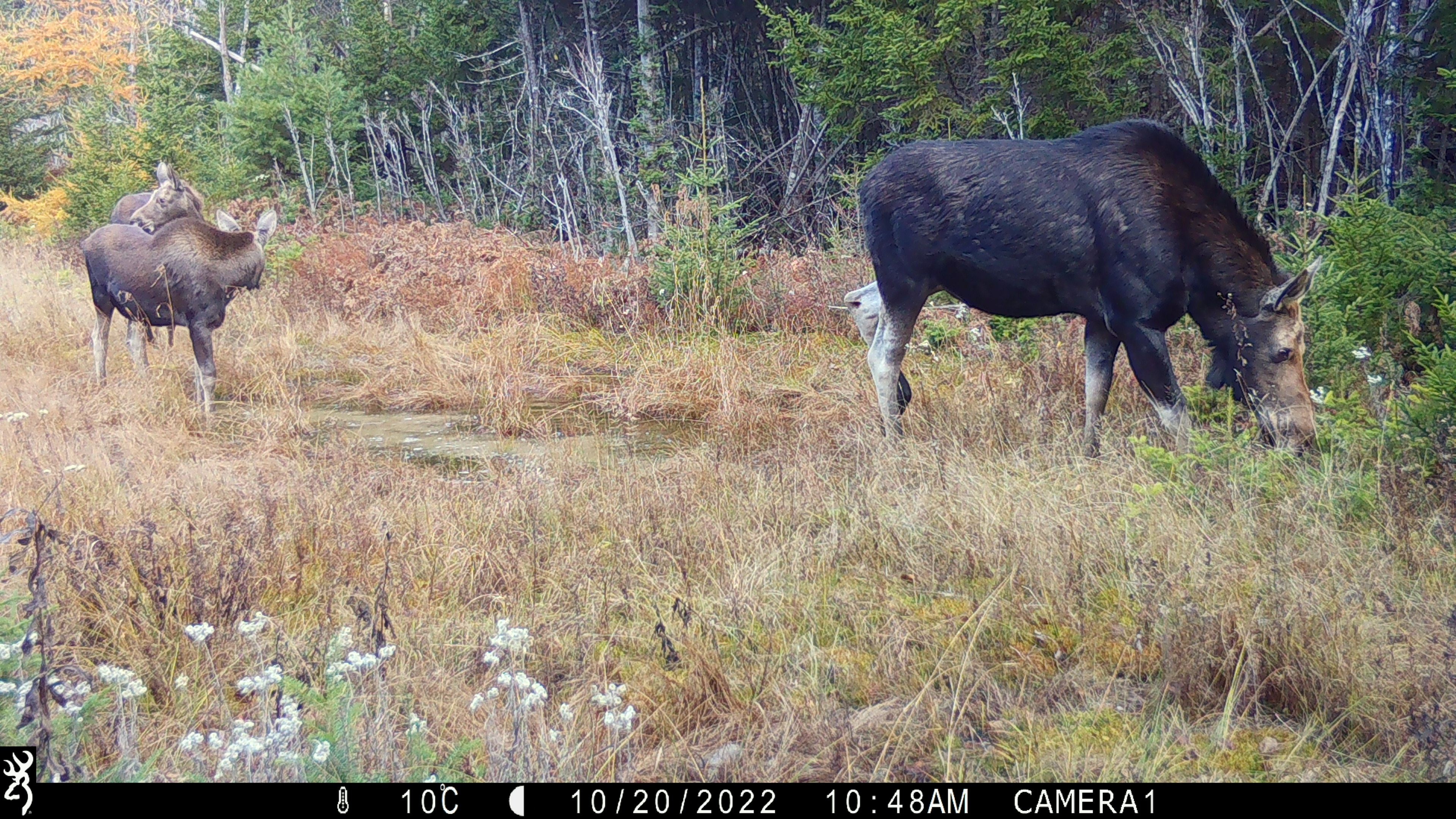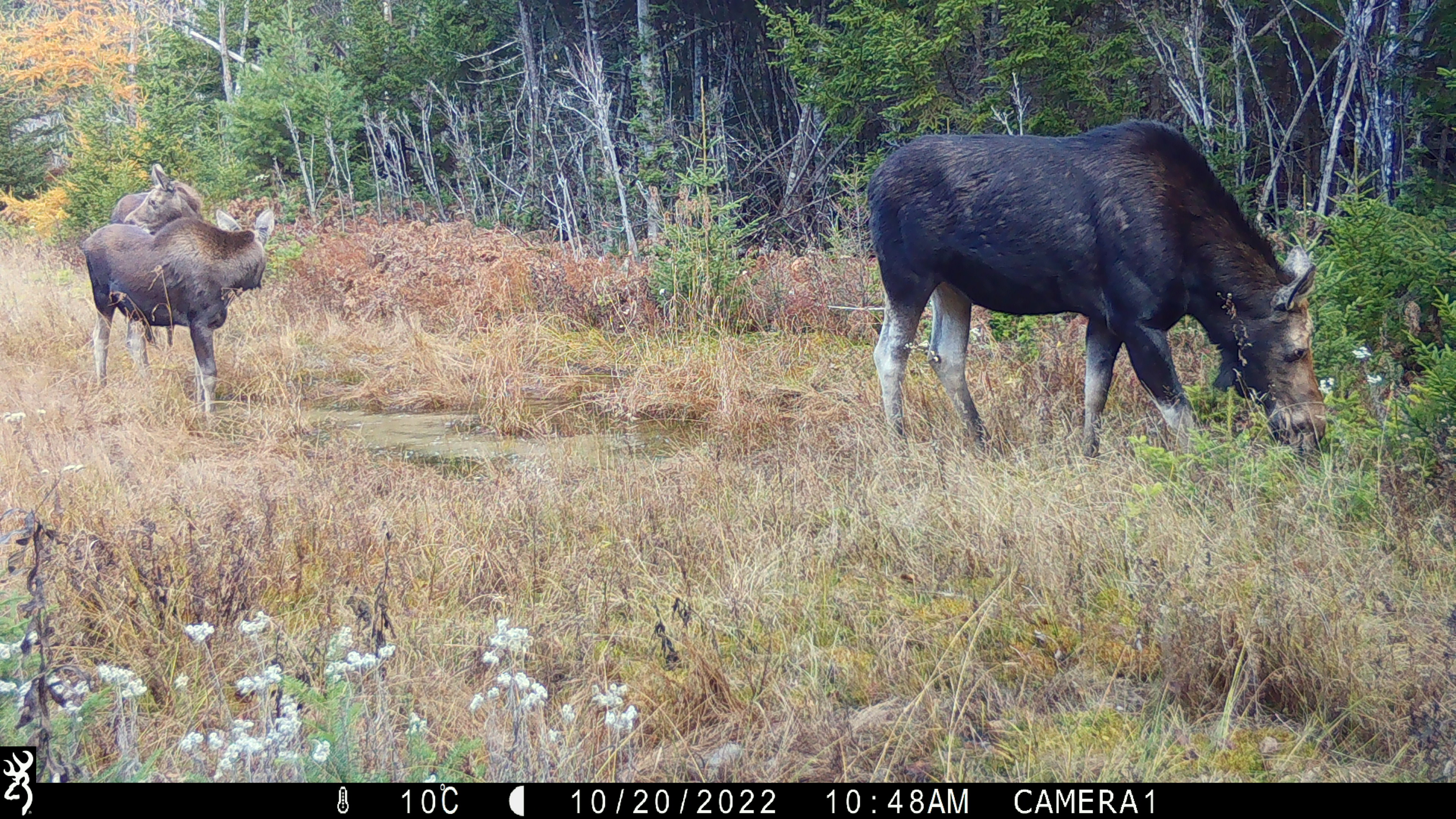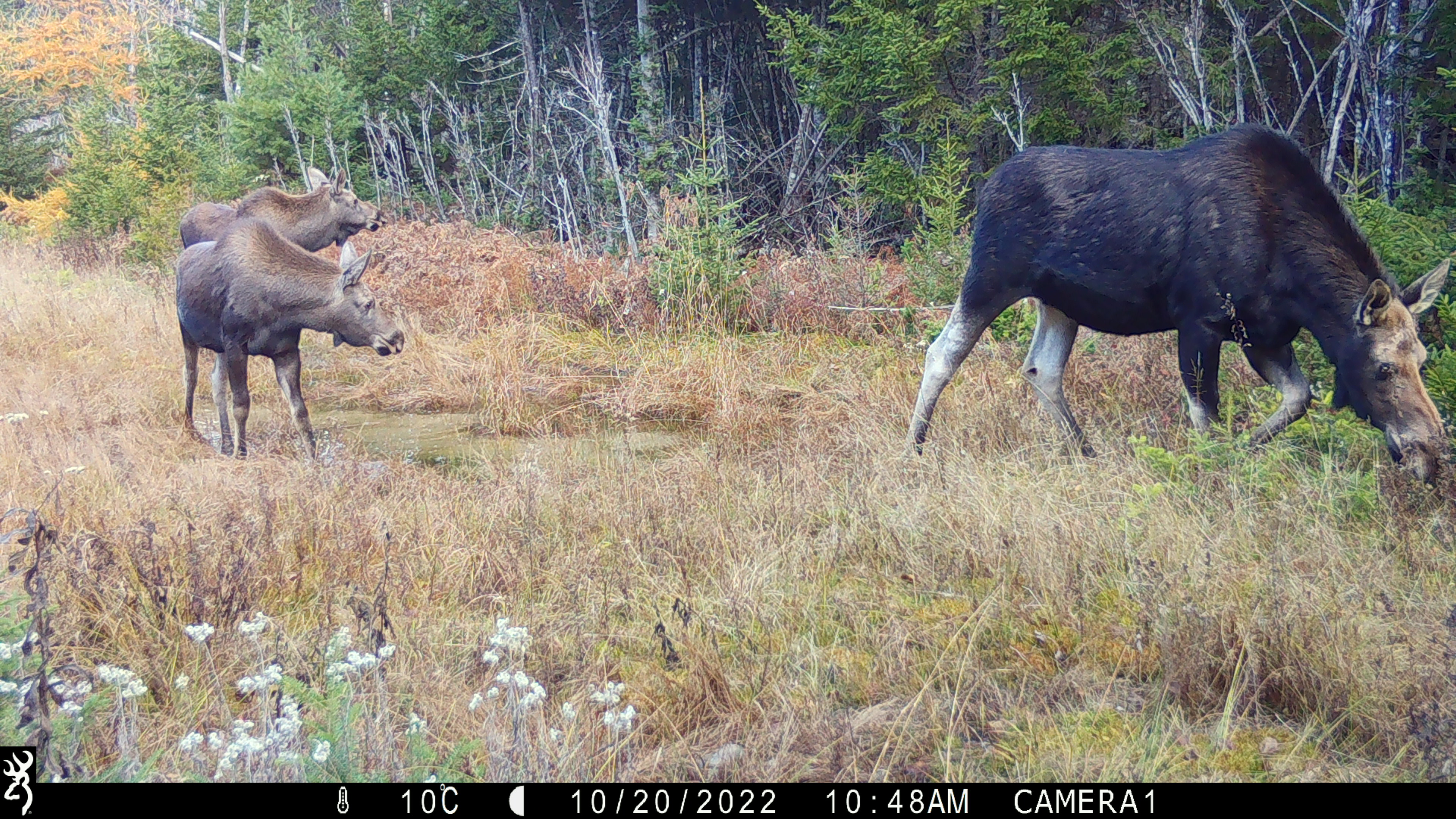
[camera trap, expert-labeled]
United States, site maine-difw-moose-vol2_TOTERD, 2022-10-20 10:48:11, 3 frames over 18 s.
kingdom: Animalia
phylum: Chordata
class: Mammalia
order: Artiodactyla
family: Cervidae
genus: Alces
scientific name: Alces alces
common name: moose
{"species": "moose (Alces alces)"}